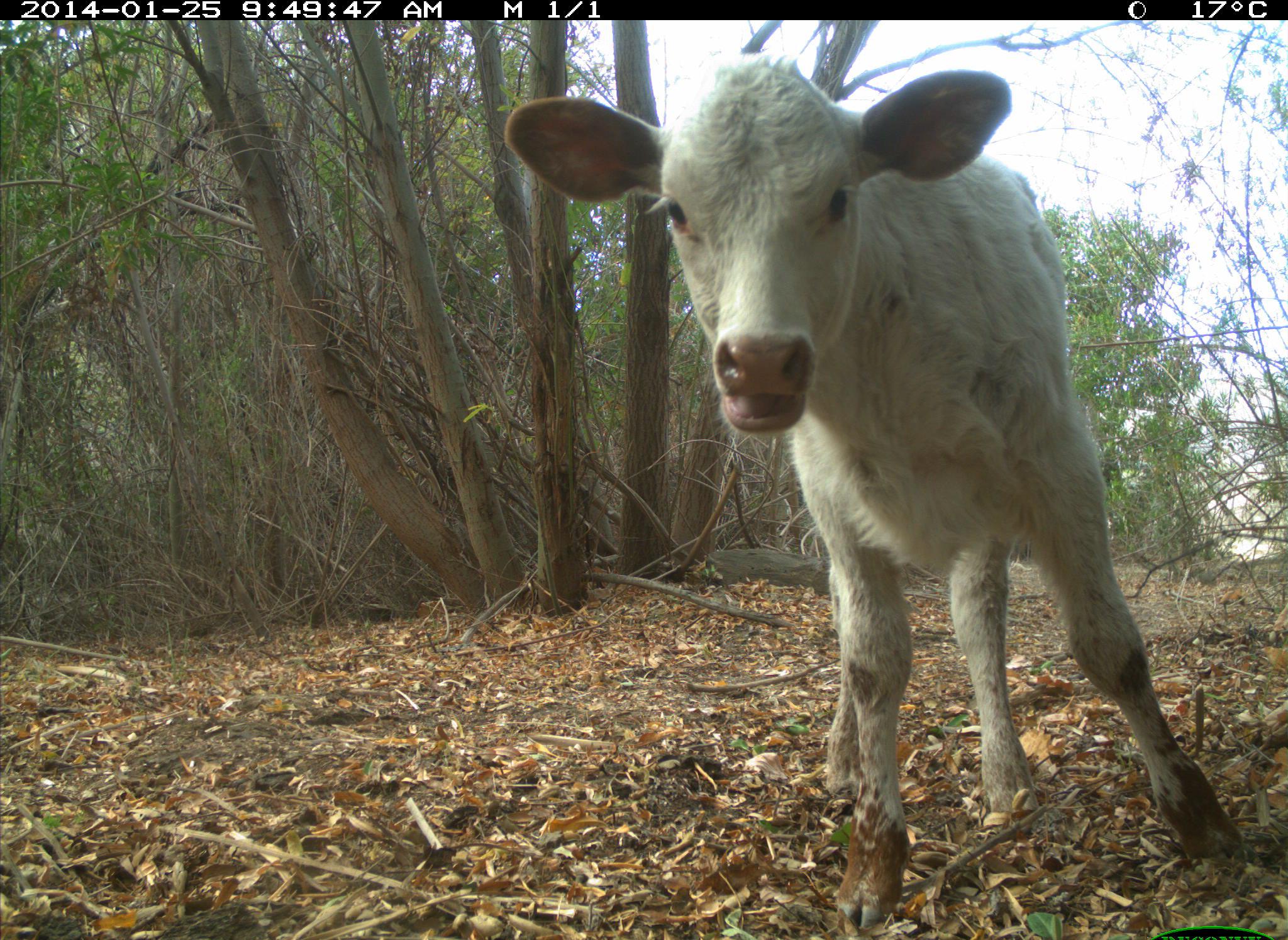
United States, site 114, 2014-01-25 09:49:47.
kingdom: Animalia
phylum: Chordata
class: Mammalia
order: Artiodactyla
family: Bovidae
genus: Bos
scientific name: Bos taurus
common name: cow